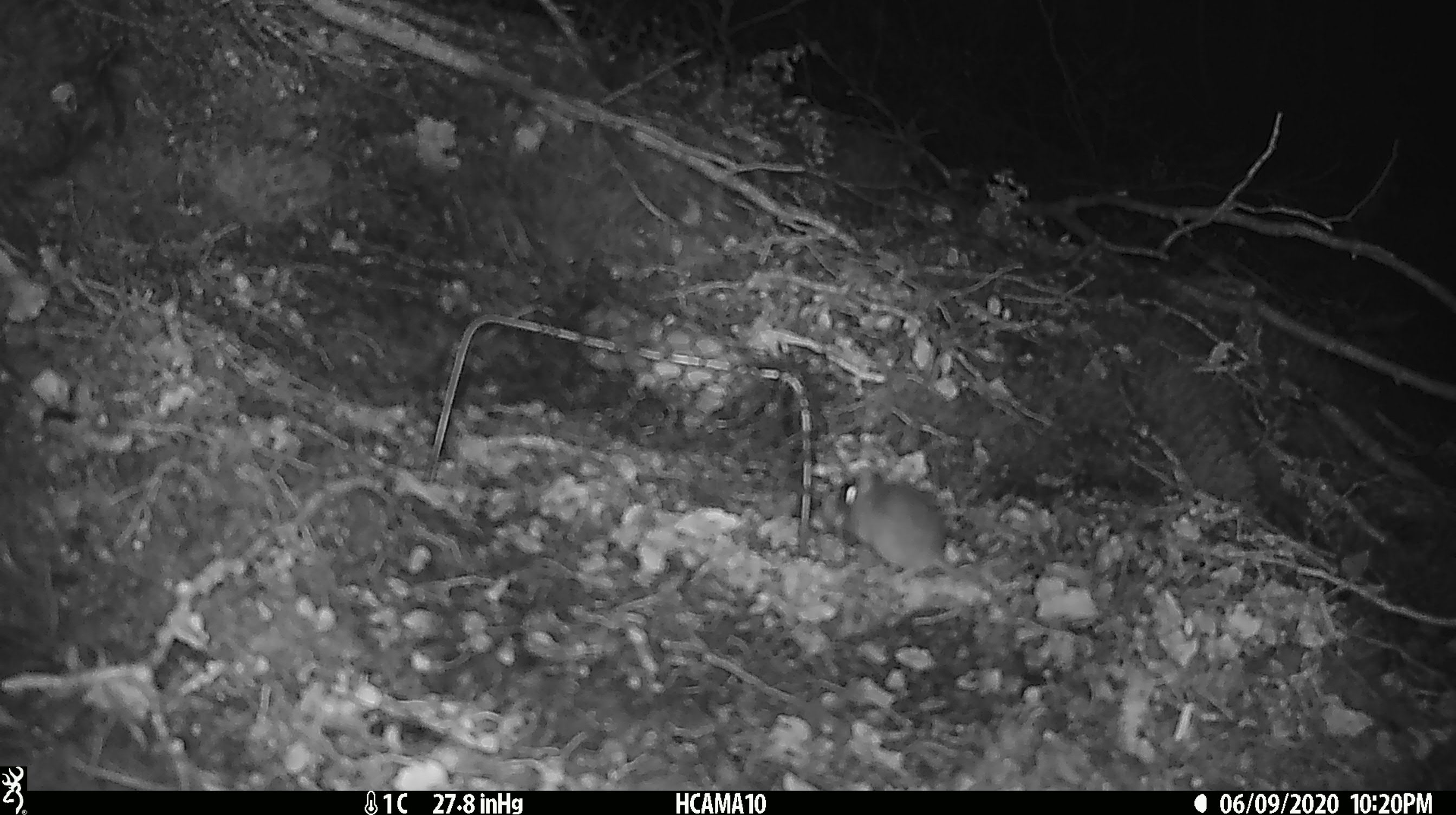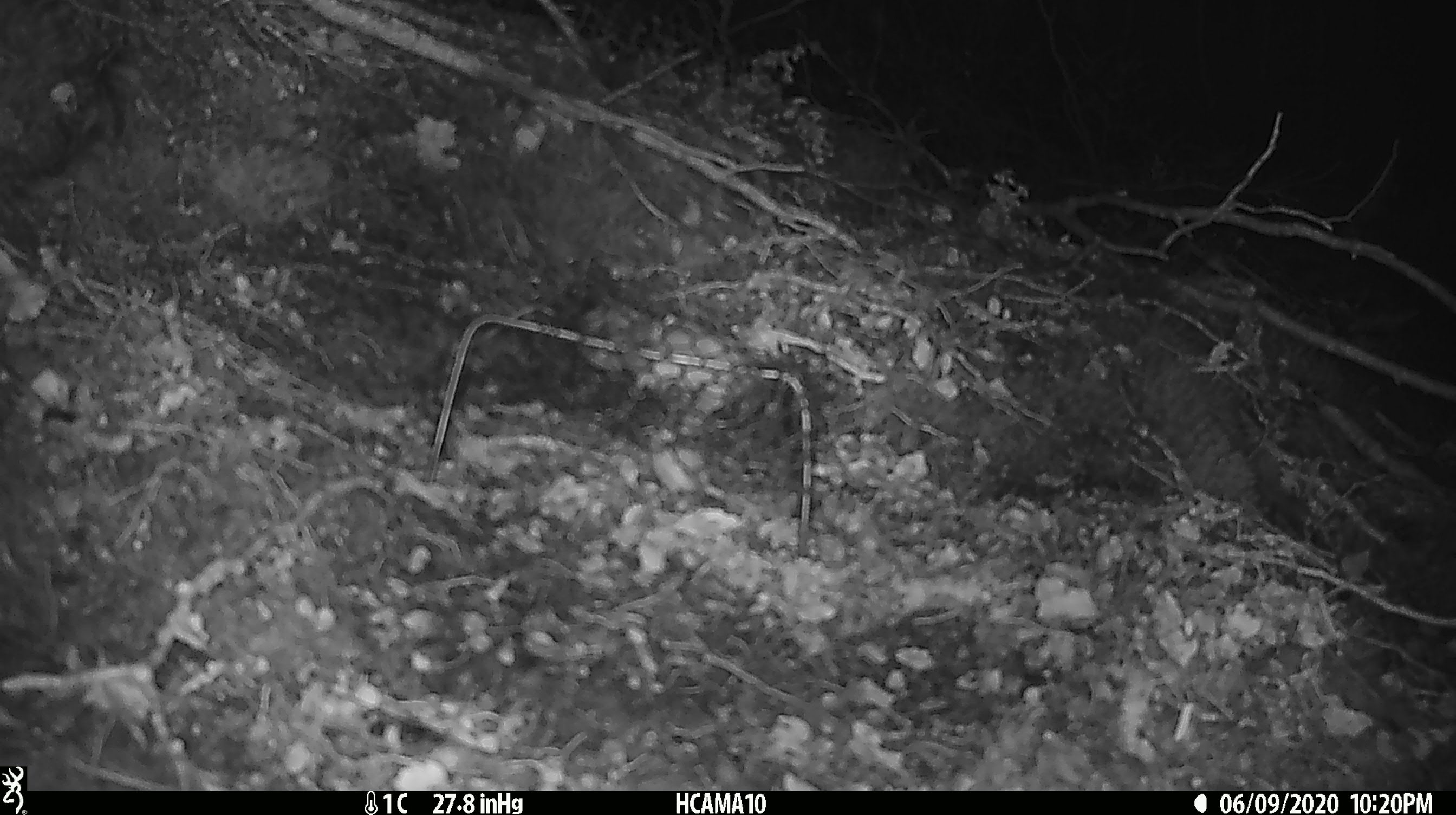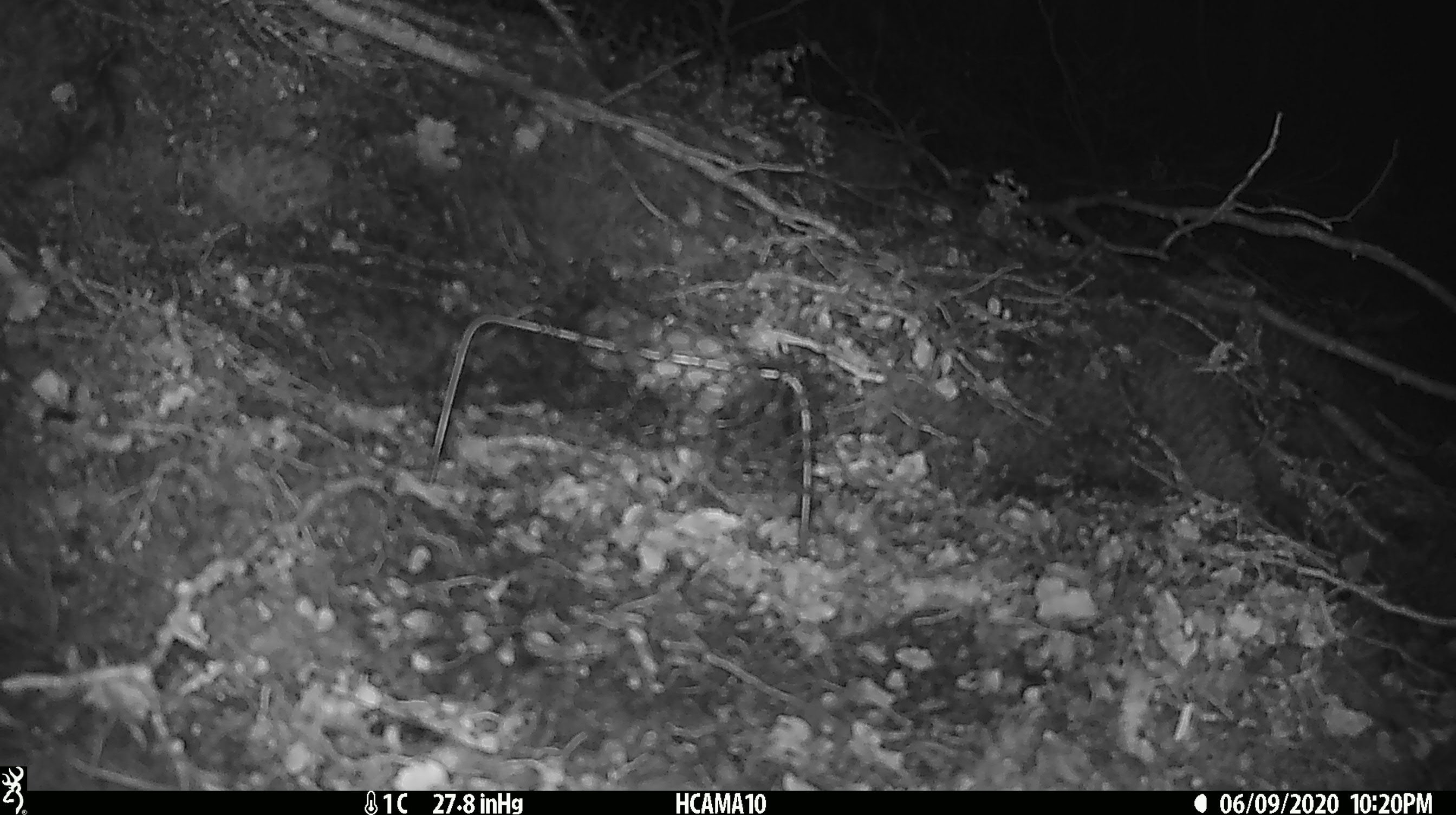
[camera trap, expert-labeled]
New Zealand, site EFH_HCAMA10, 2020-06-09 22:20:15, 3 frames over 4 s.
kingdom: Animalia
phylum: Chordata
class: Mammalia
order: Rodentia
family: Muridae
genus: Mus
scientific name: Mus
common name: mouse